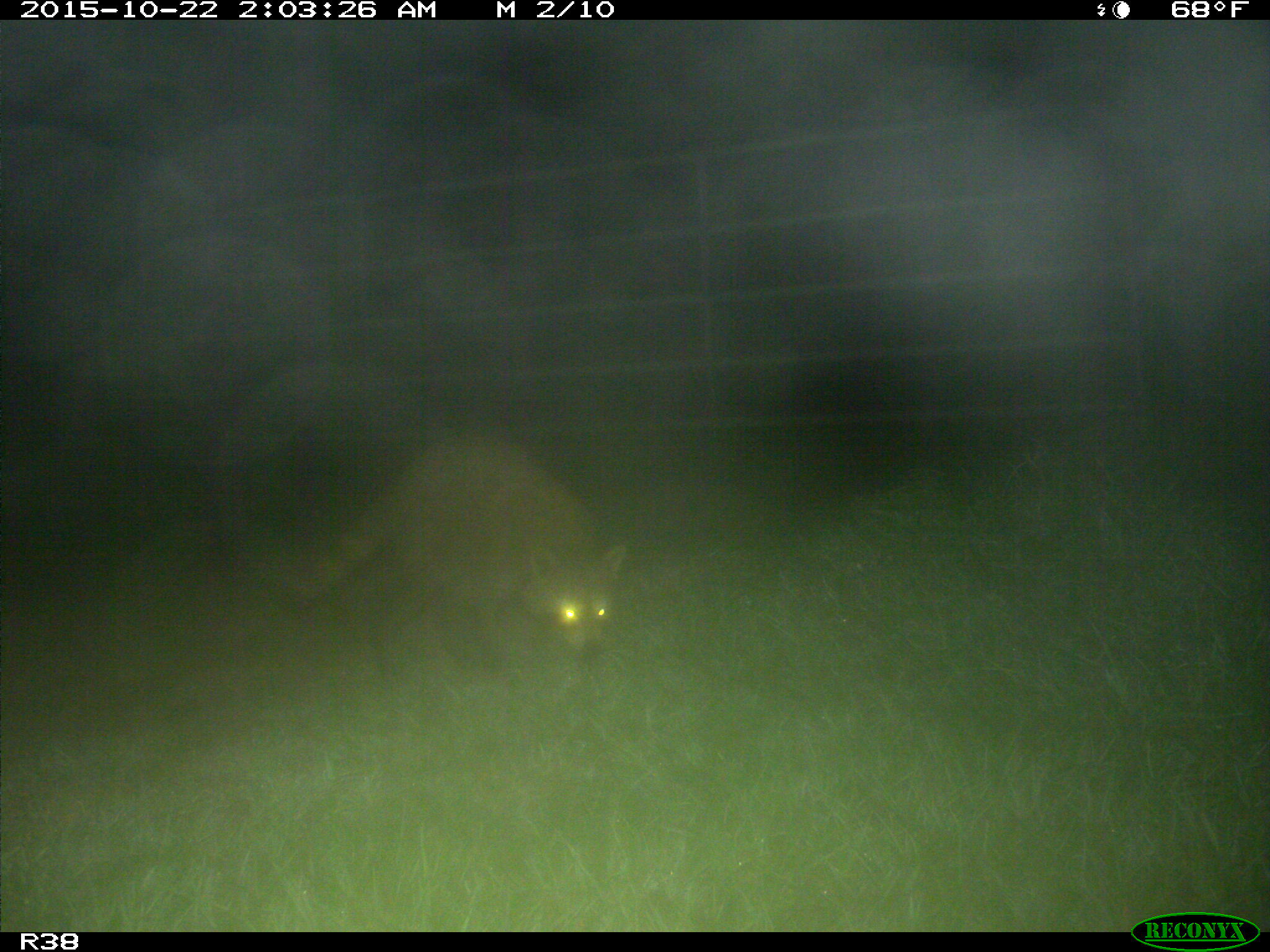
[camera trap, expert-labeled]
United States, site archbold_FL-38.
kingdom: Animalia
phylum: Chordata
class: Mammalia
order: Carnivora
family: Procyonidae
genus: Procyon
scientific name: Procyon lotor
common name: common raccoon